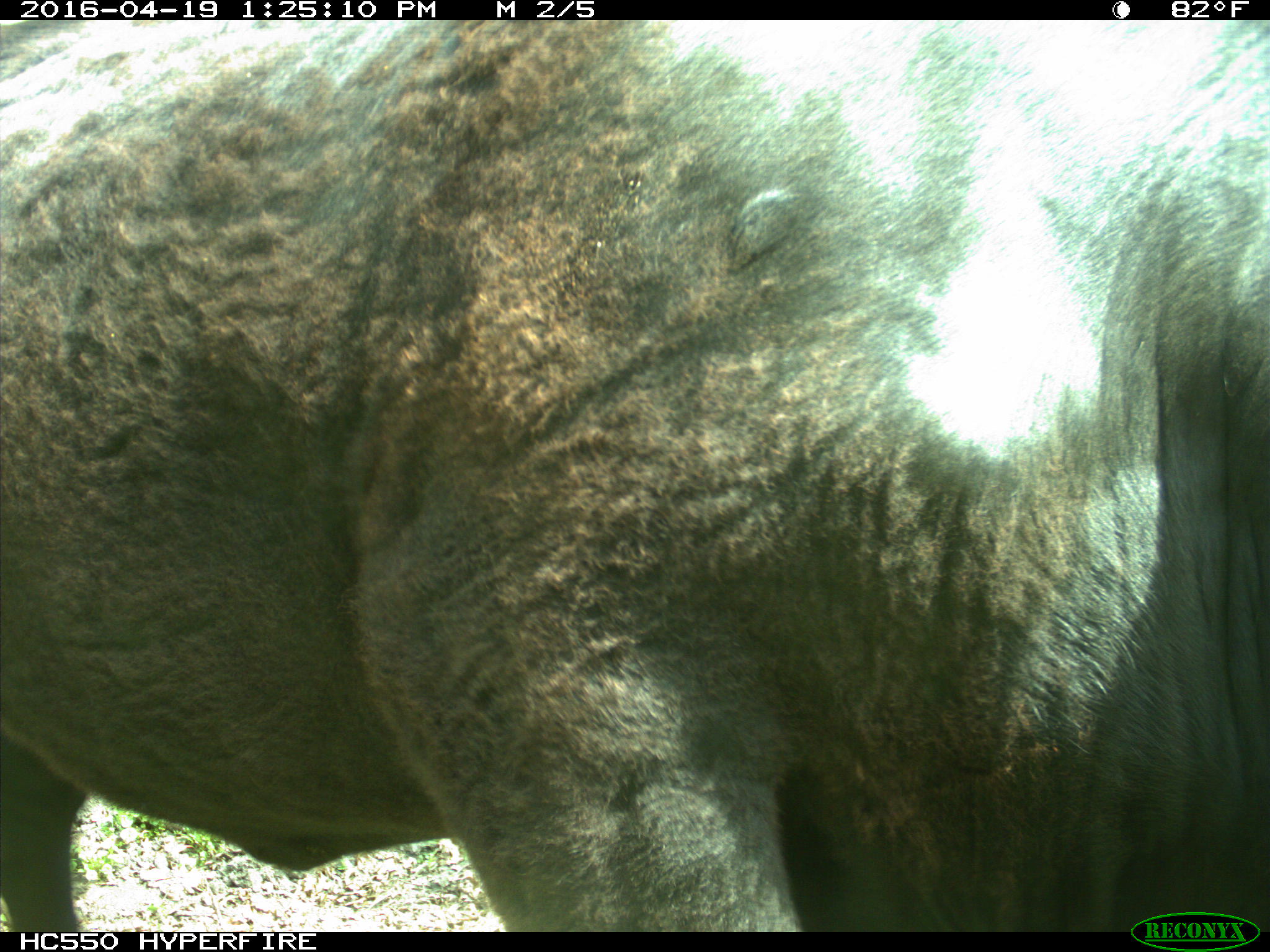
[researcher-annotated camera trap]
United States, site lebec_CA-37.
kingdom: Animalia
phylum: Chordata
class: Mammalia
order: Artiodactyla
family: Bovidae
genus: Bos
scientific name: Bos taurus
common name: domestic cow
Bos taurus (domestic cow).